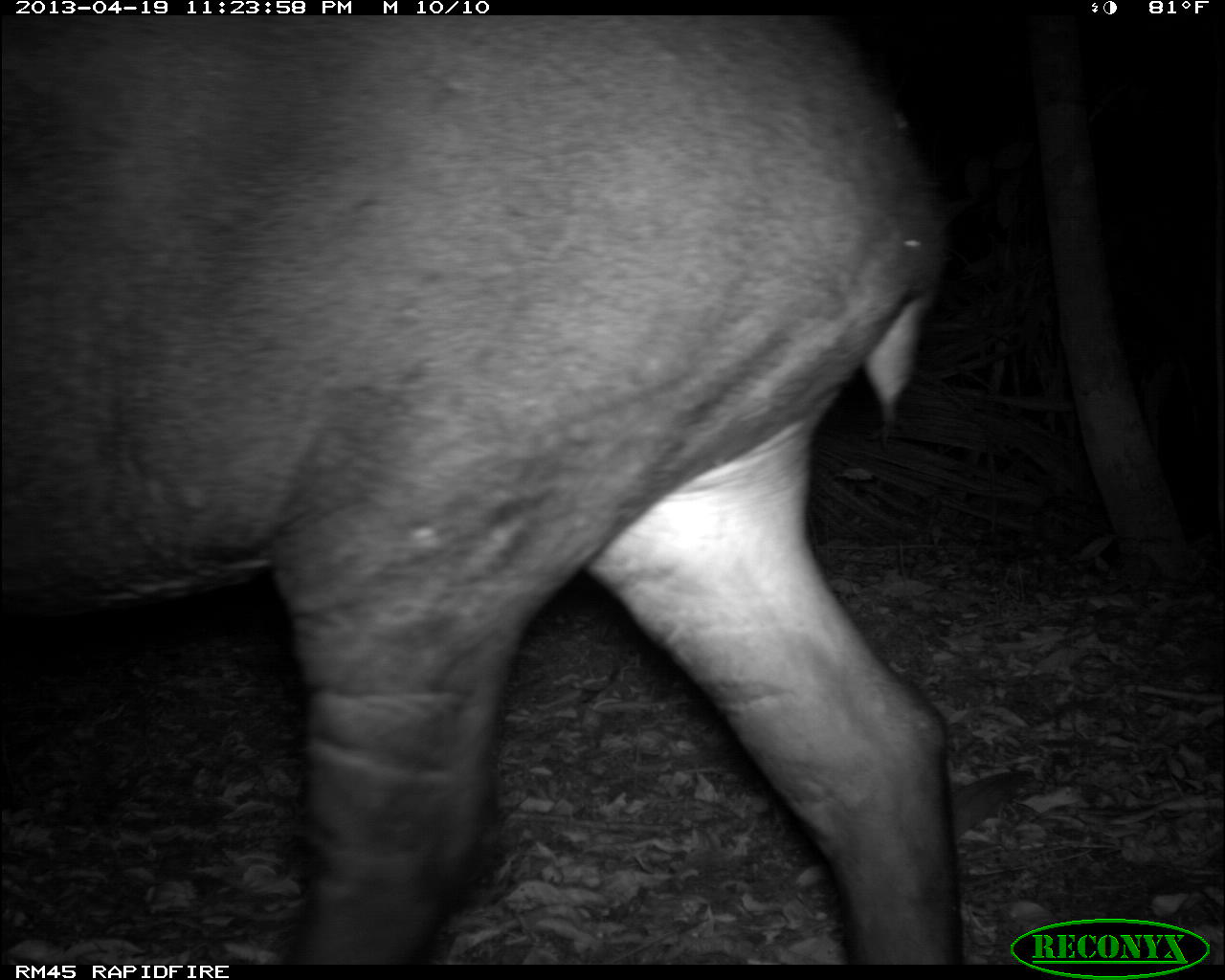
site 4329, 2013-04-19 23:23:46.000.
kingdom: Animalia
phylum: Chordata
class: Mammalia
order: Perissodactyla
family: Tapiridae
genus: Tapirus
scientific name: Tapirus bairdii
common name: baird's tapir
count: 1